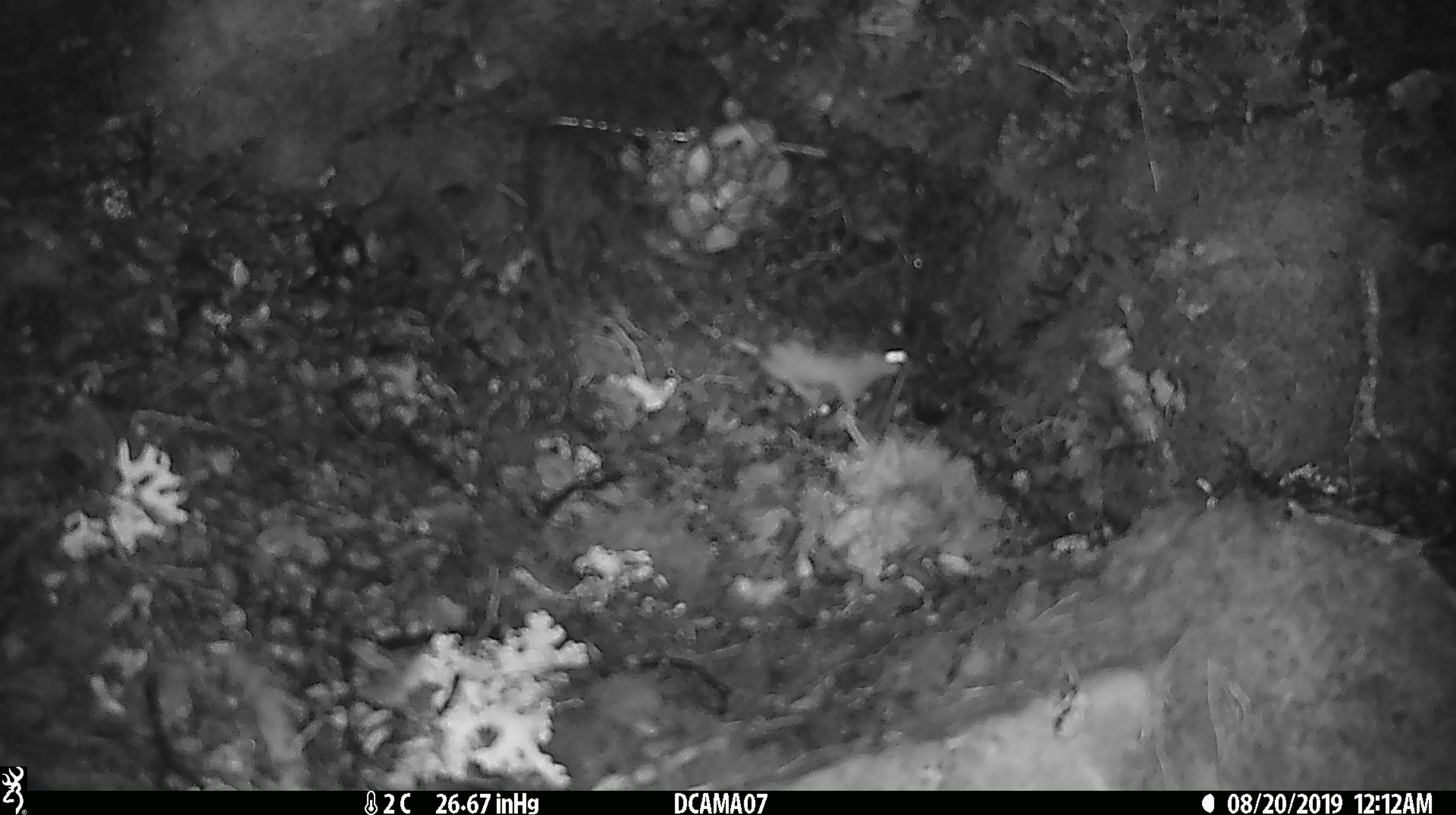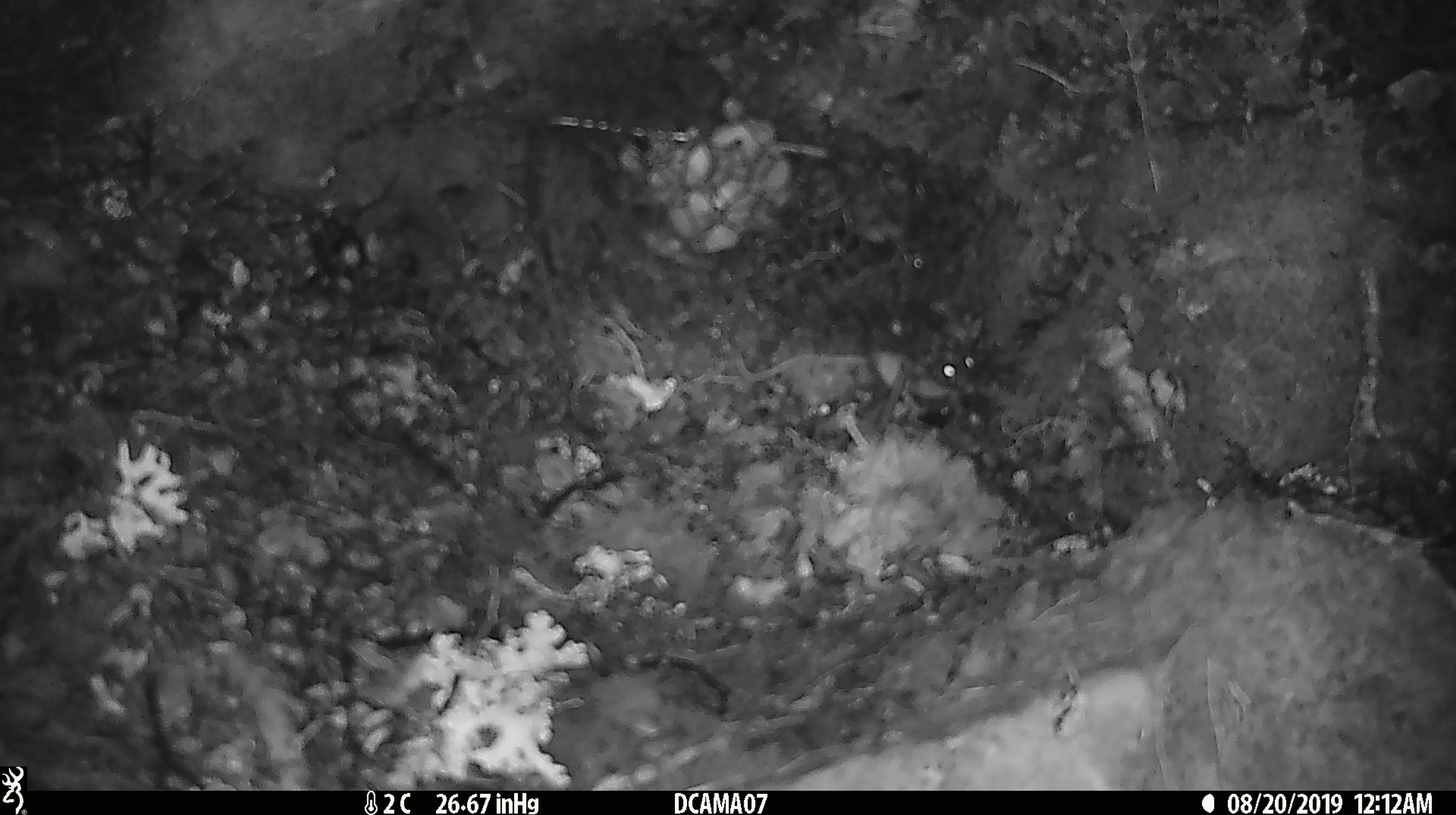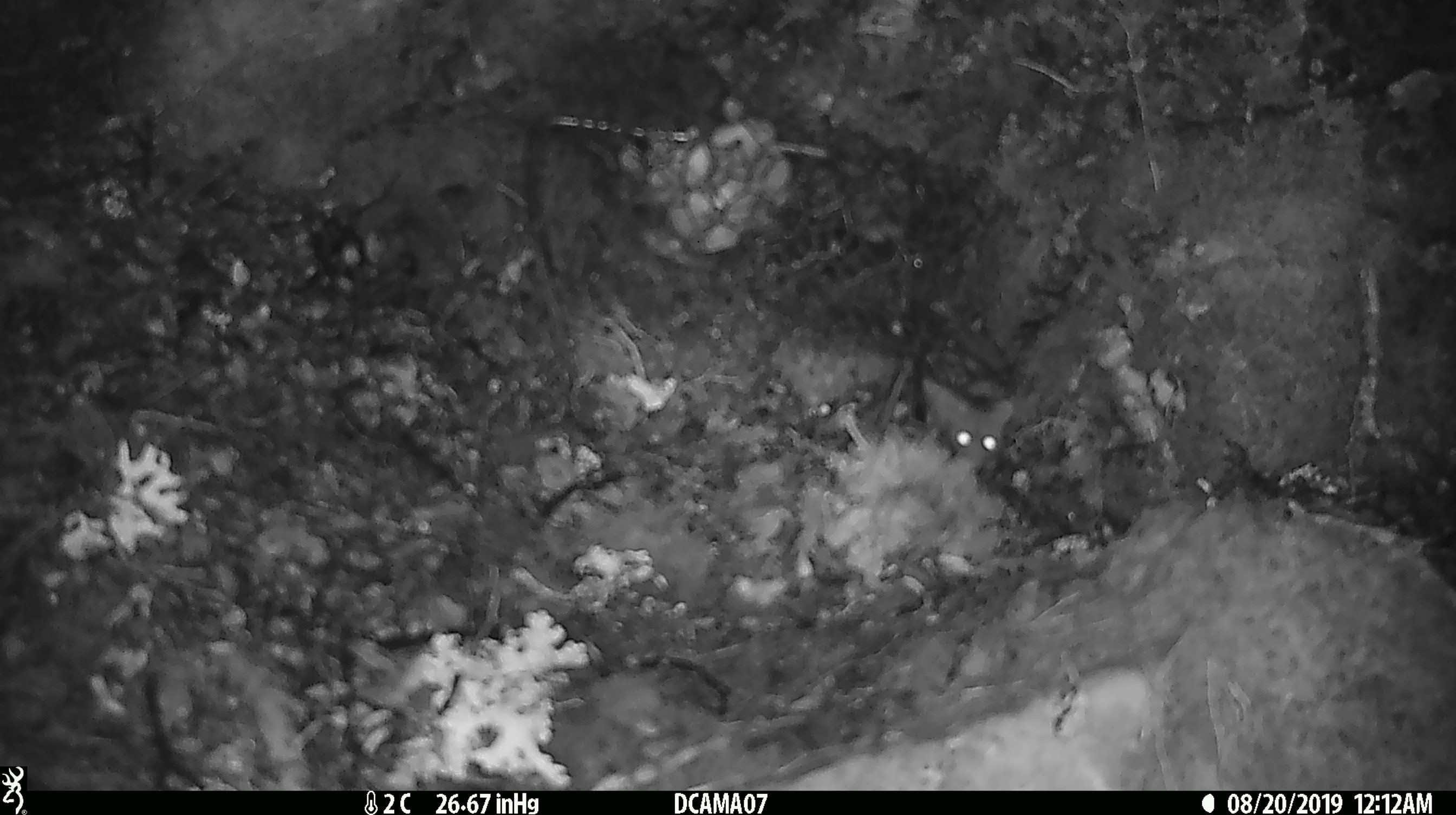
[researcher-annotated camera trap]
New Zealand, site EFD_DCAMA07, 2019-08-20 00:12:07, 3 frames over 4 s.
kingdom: Animalia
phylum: Chordata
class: Mammalia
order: Rodentia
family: Muridae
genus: Mus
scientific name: Mus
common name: mouse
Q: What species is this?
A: Mouse (Mus).